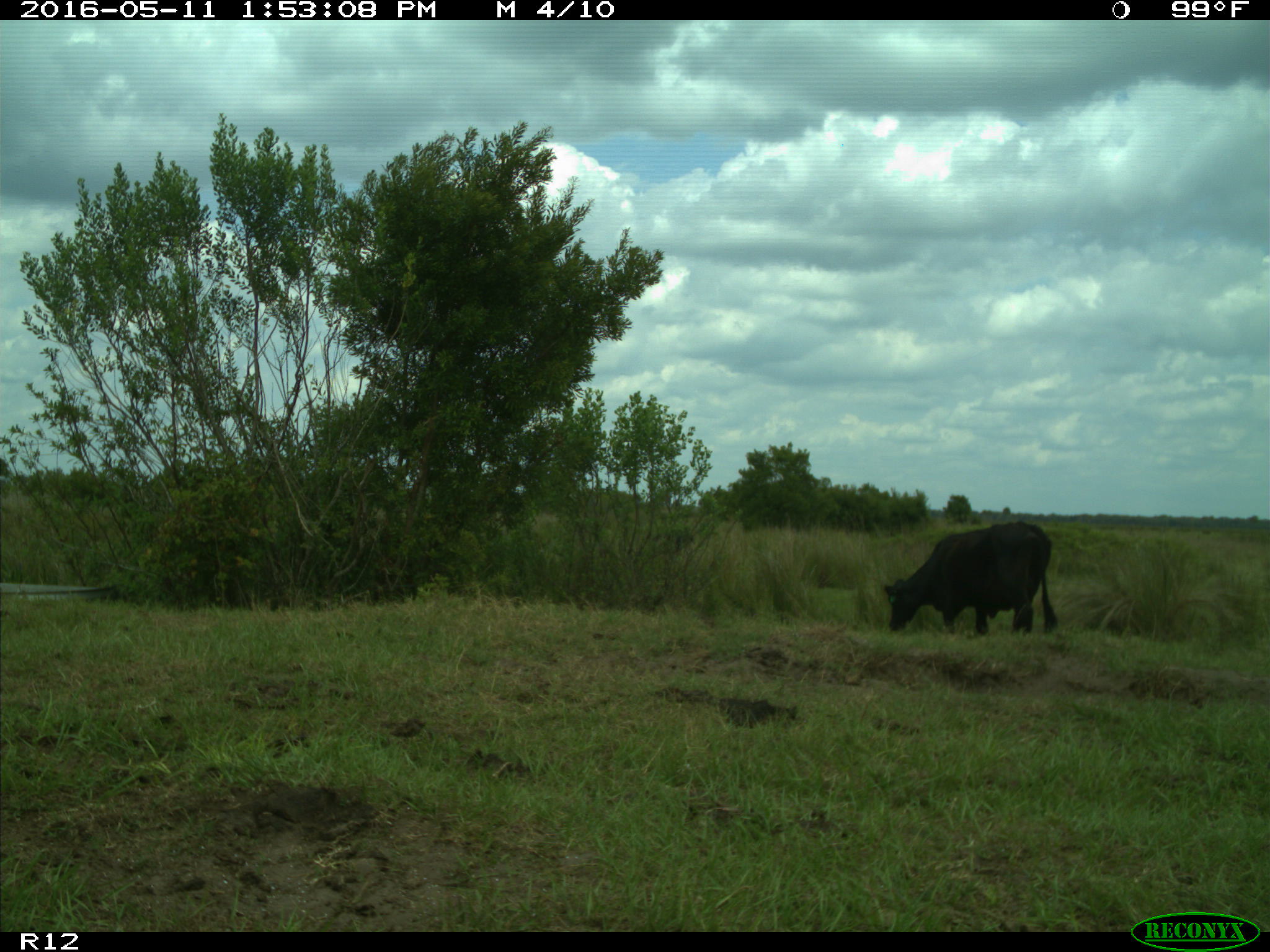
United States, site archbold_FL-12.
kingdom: Animalia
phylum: Chordata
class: Mammalia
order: Artiodactyla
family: Bovidae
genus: Bos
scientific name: Bos taurus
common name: domestic cow